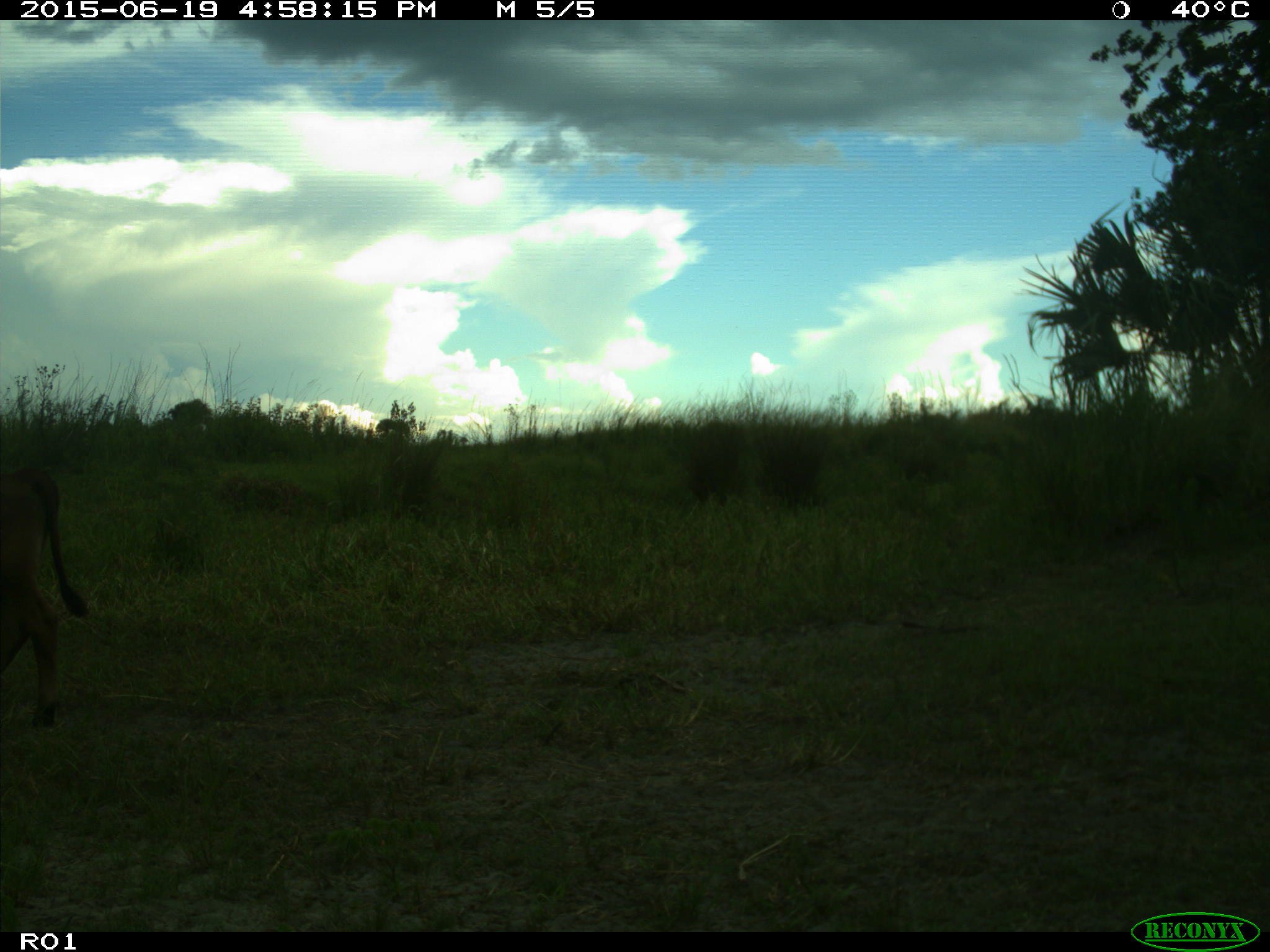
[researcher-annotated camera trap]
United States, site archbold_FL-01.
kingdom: Animalia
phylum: Chordata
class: Mammalia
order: Artiodactyla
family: Bovidae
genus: Bos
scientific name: Bos taurus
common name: domestic cow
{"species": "Bos taurus (domestic cow)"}